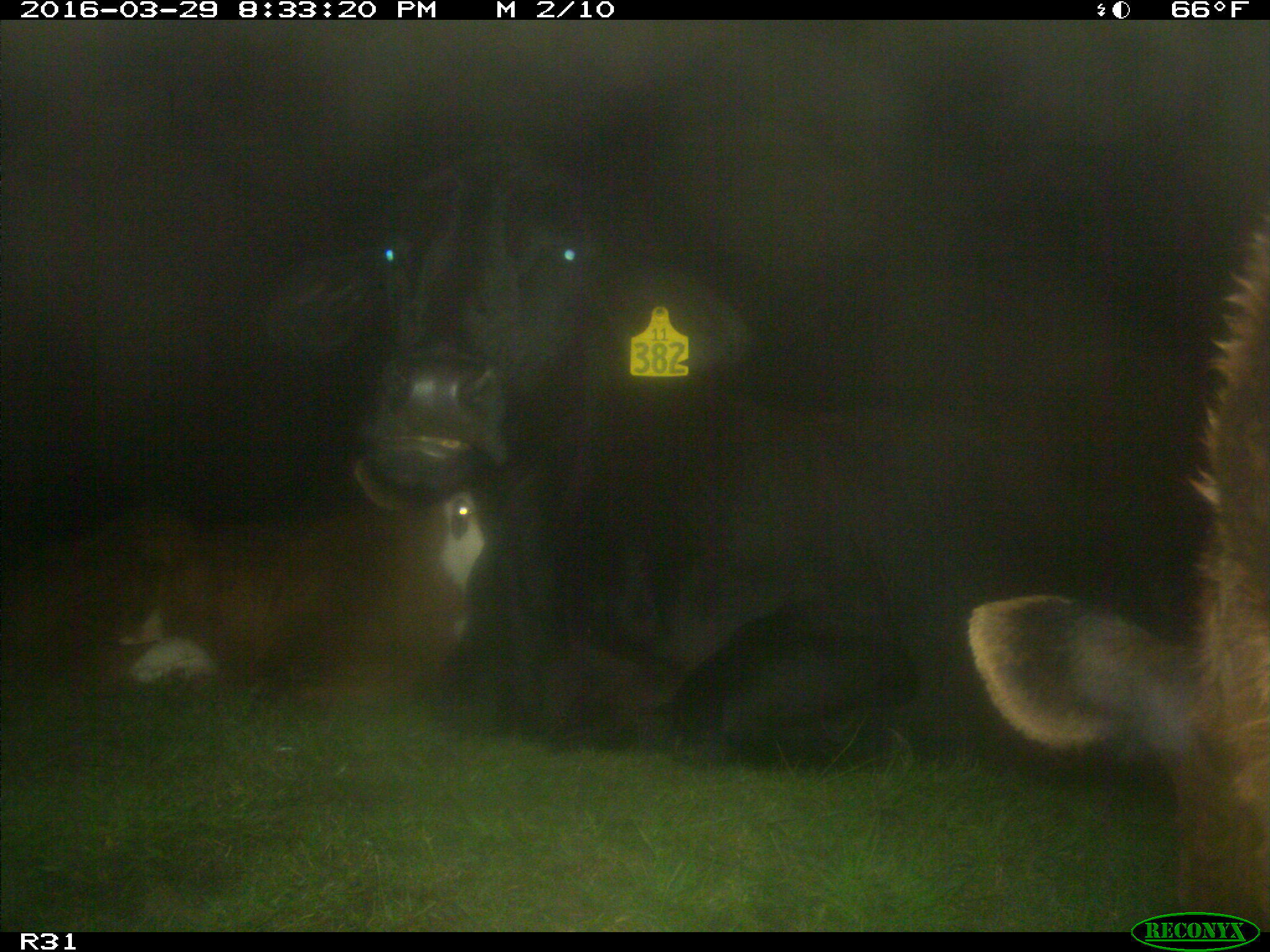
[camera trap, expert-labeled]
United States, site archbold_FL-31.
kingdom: Animalia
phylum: Chordata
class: Mammalia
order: Artiodactyla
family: Bovidae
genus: Bos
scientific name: Bos taurus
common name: domestic cow